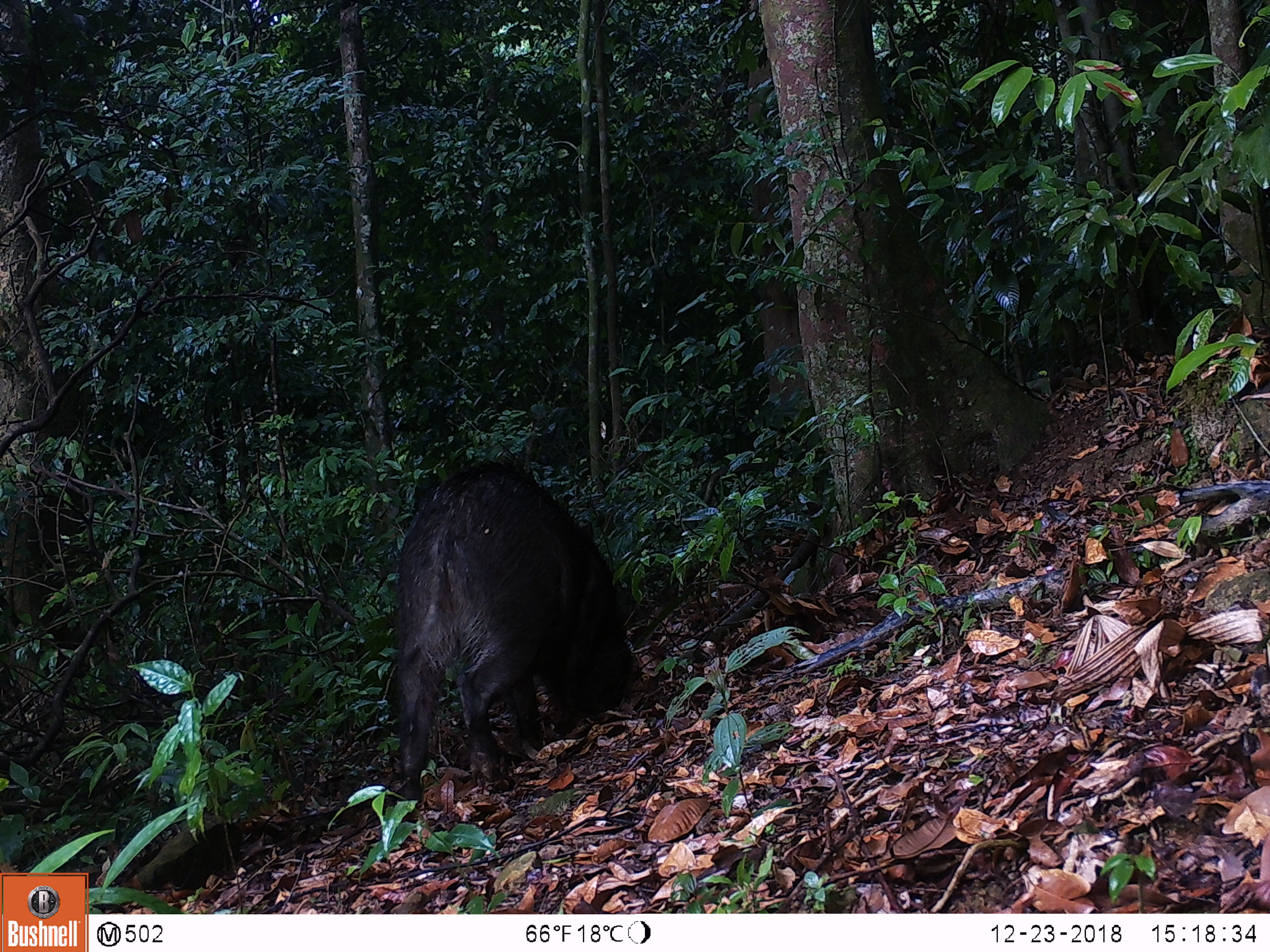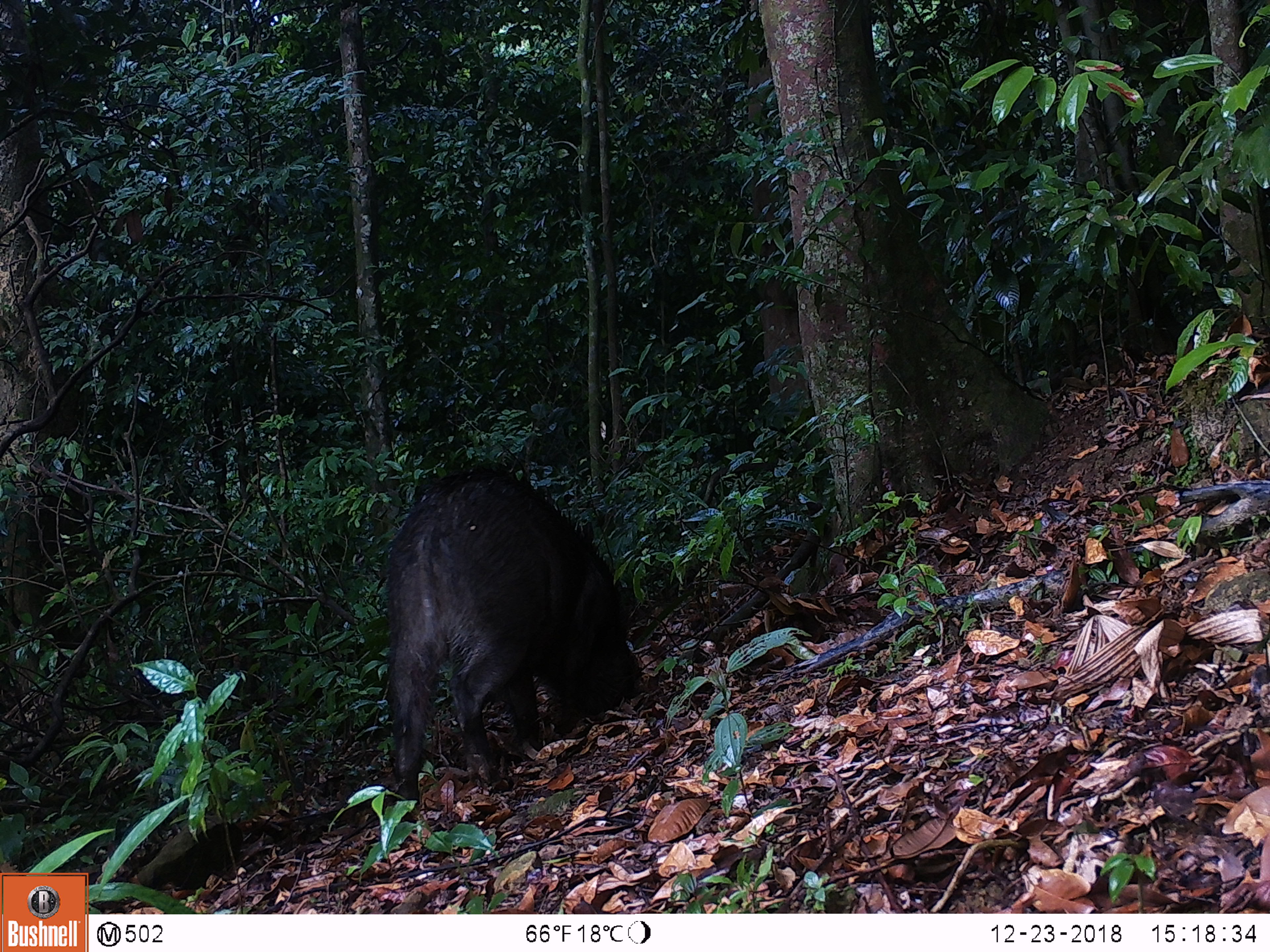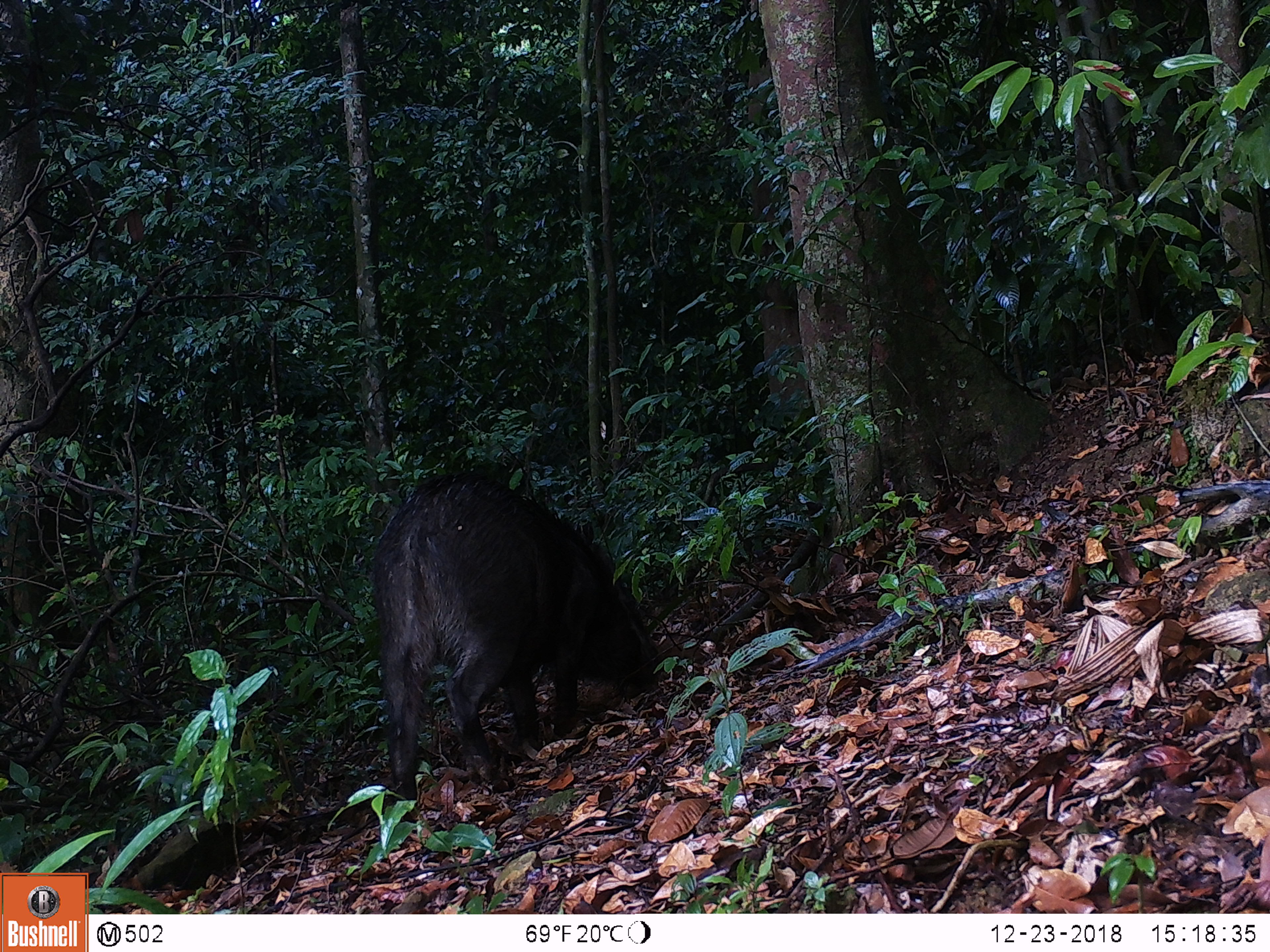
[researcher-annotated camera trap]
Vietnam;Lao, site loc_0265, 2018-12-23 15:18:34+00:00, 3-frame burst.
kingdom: Animalia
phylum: Chordata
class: Mammalia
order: Artiodactyla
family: Suidae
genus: Sus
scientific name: Sus scrofa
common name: eurasian wild pig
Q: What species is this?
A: Eurasian wild pig (Sus scrofa).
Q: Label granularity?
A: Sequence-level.